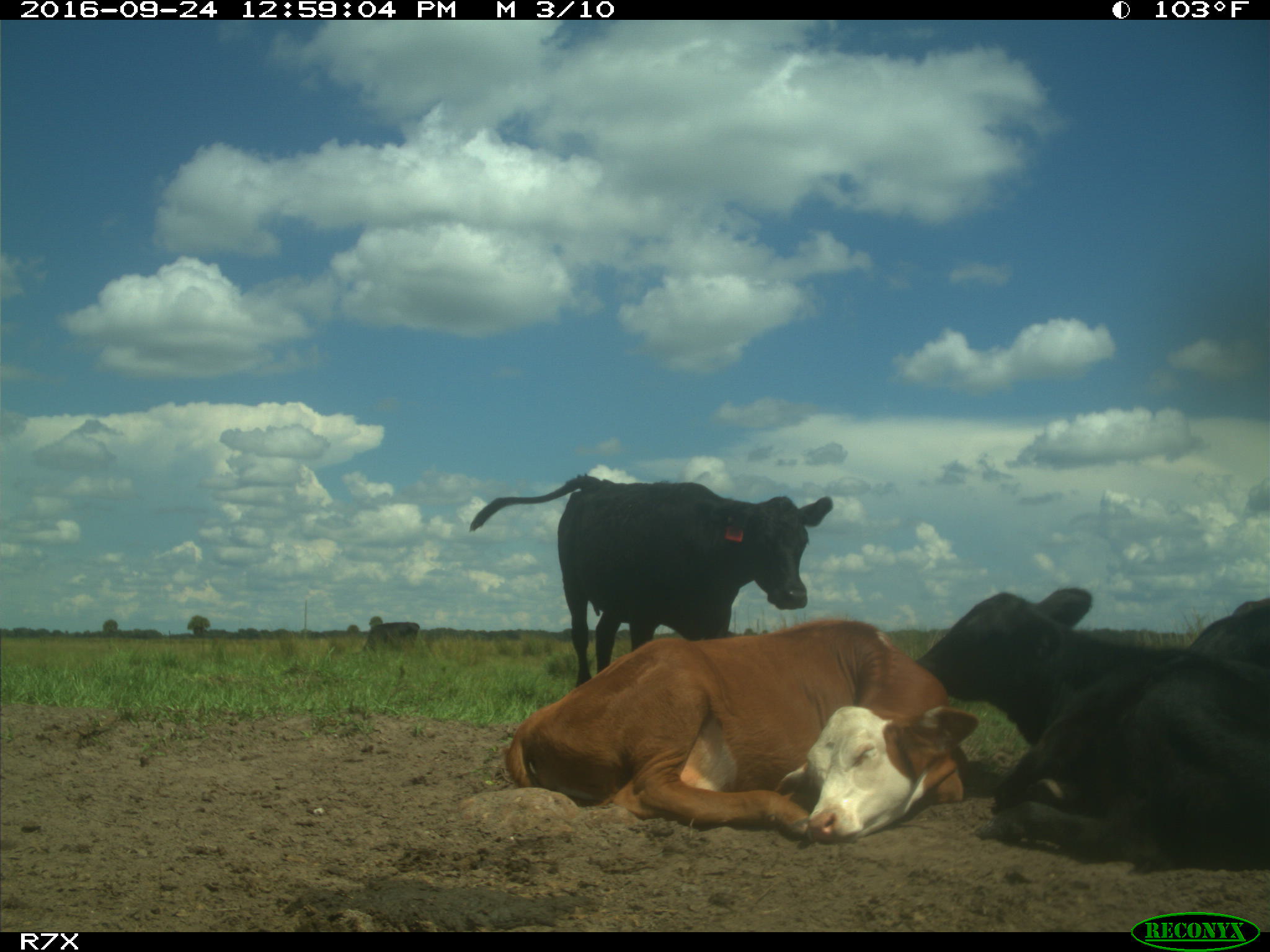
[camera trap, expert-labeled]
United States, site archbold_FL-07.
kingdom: Animalia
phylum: Chordata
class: Mammalia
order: Artiodactyla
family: Bovidae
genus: Bos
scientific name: Bos taurus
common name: domestic cow